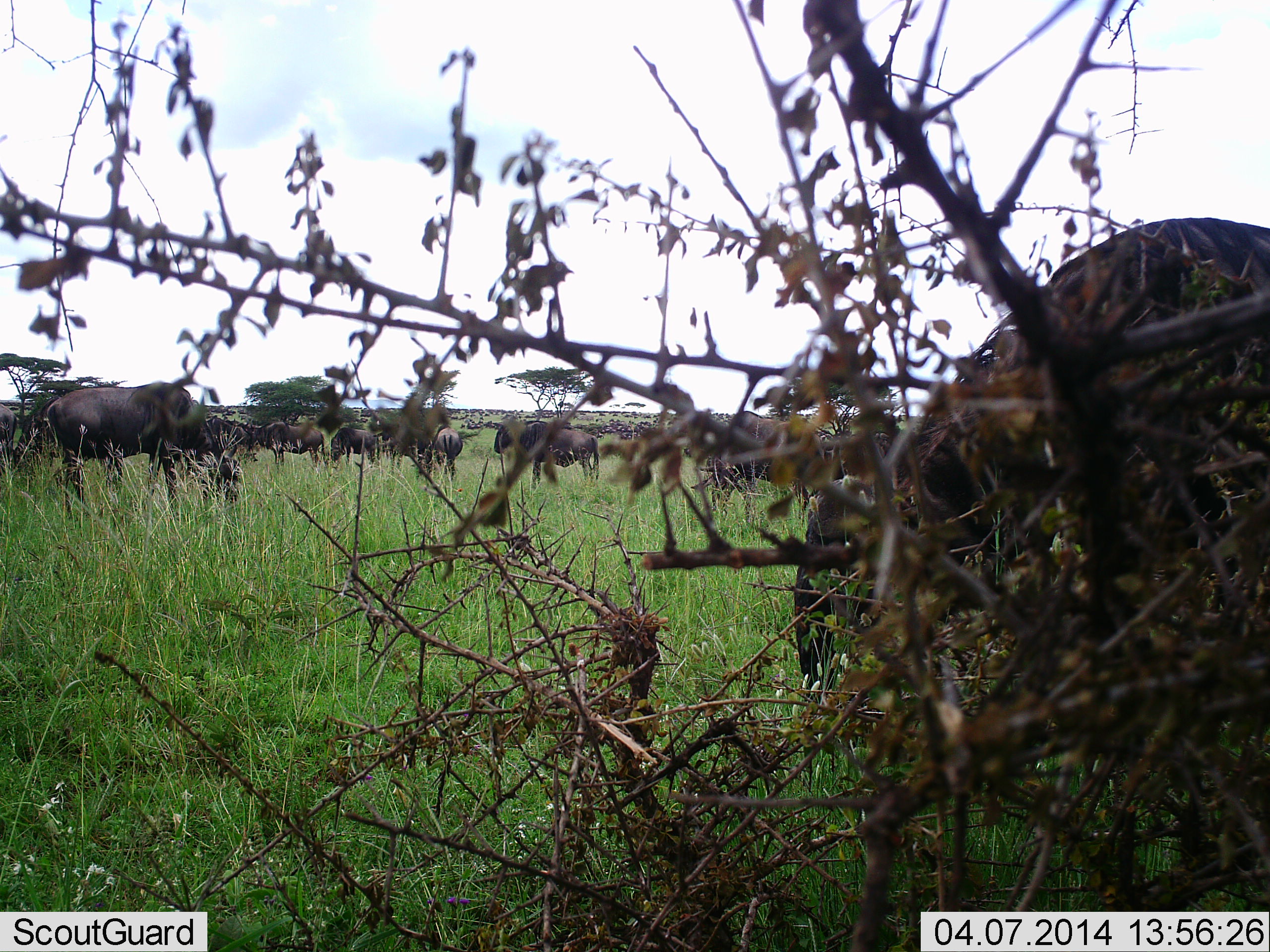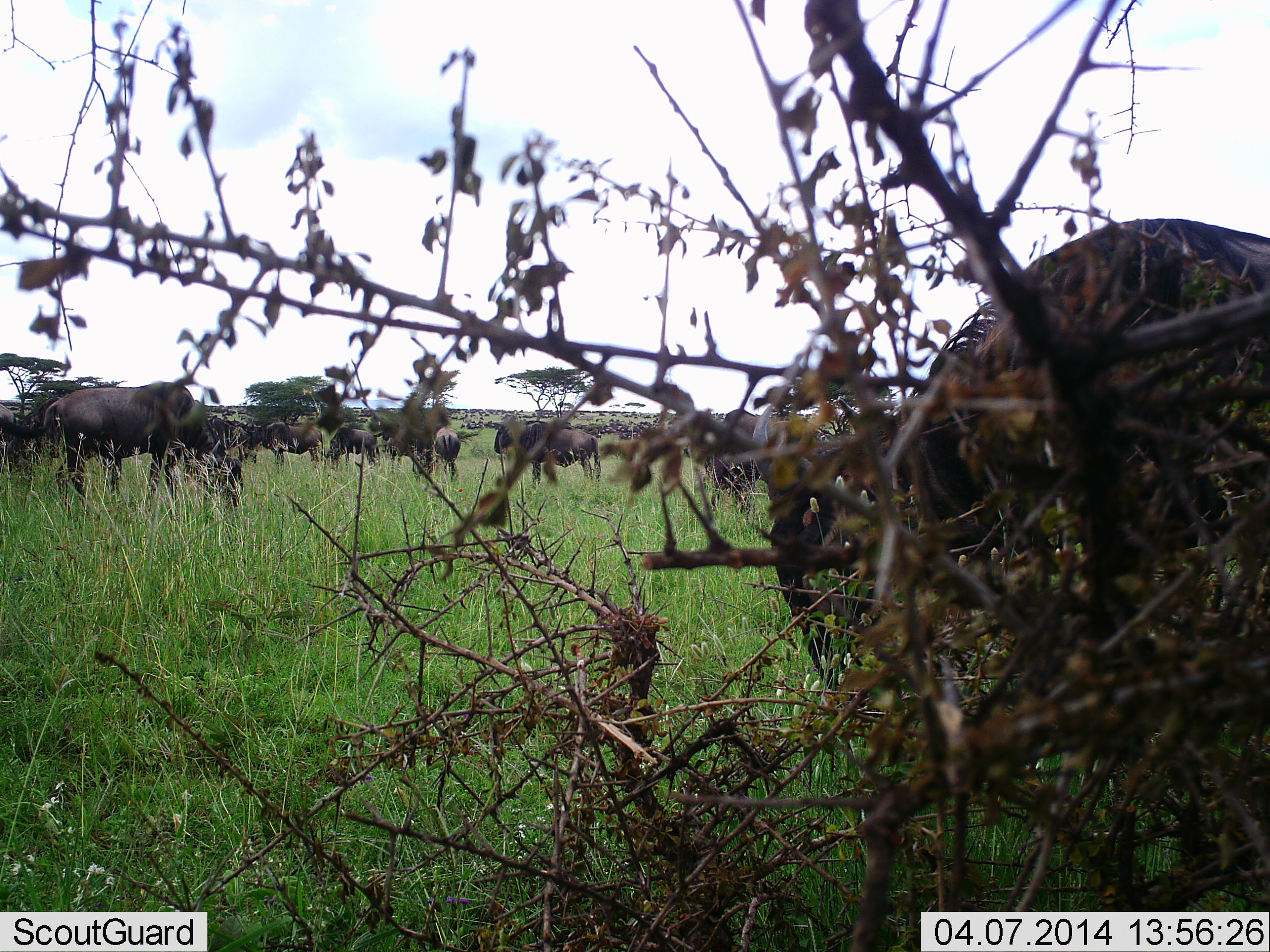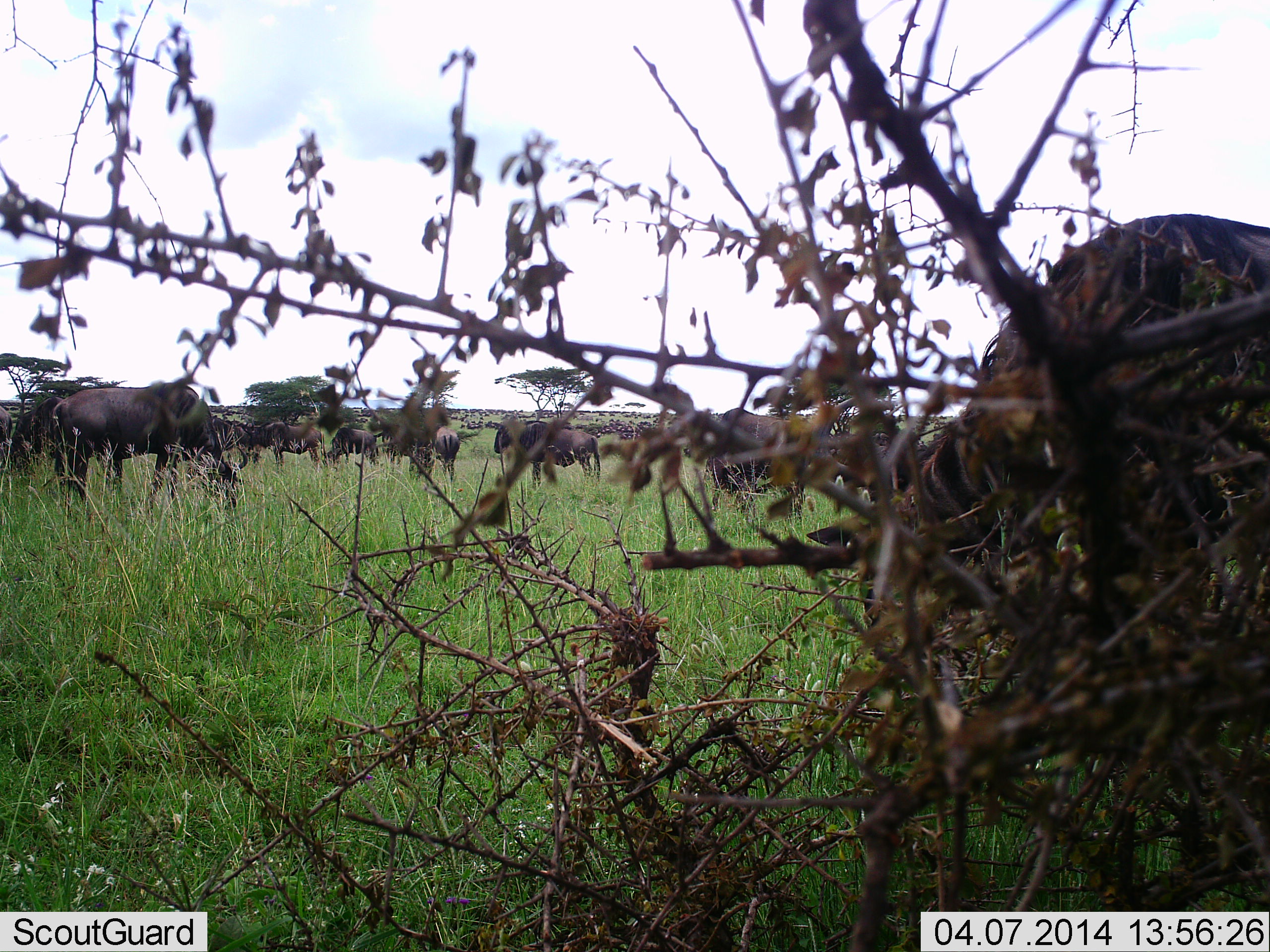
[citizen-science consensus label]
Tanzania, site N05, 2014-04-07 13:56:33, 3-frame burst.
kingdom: Animalia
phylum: Chordata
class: Mammalia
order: Artiodactyla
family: Bovidae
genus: Connochaetes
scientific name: Connochaetes taurinus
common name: blue wildebeest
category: wildebeest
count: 11-50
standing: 60%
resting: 0%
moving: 20%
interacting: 0%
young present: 0%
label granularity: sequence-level